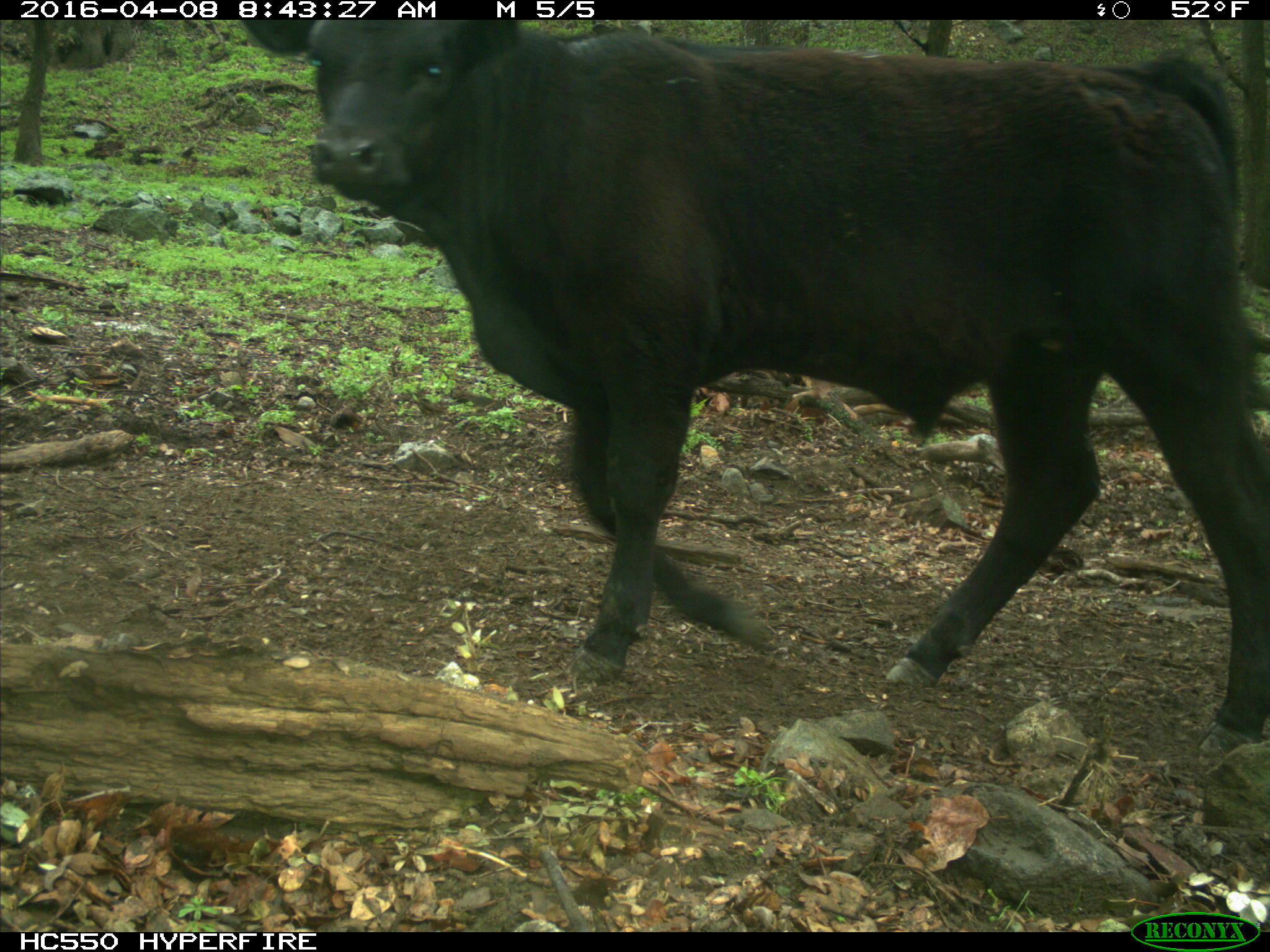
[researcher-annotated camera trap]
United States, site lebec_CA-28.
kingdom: Animalia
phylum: Chordata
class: Mammalia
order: Artiodactyla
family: Bovidae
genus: Bos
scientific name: Bos taurus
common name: domestic cow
Bos taurus (domestic cow).